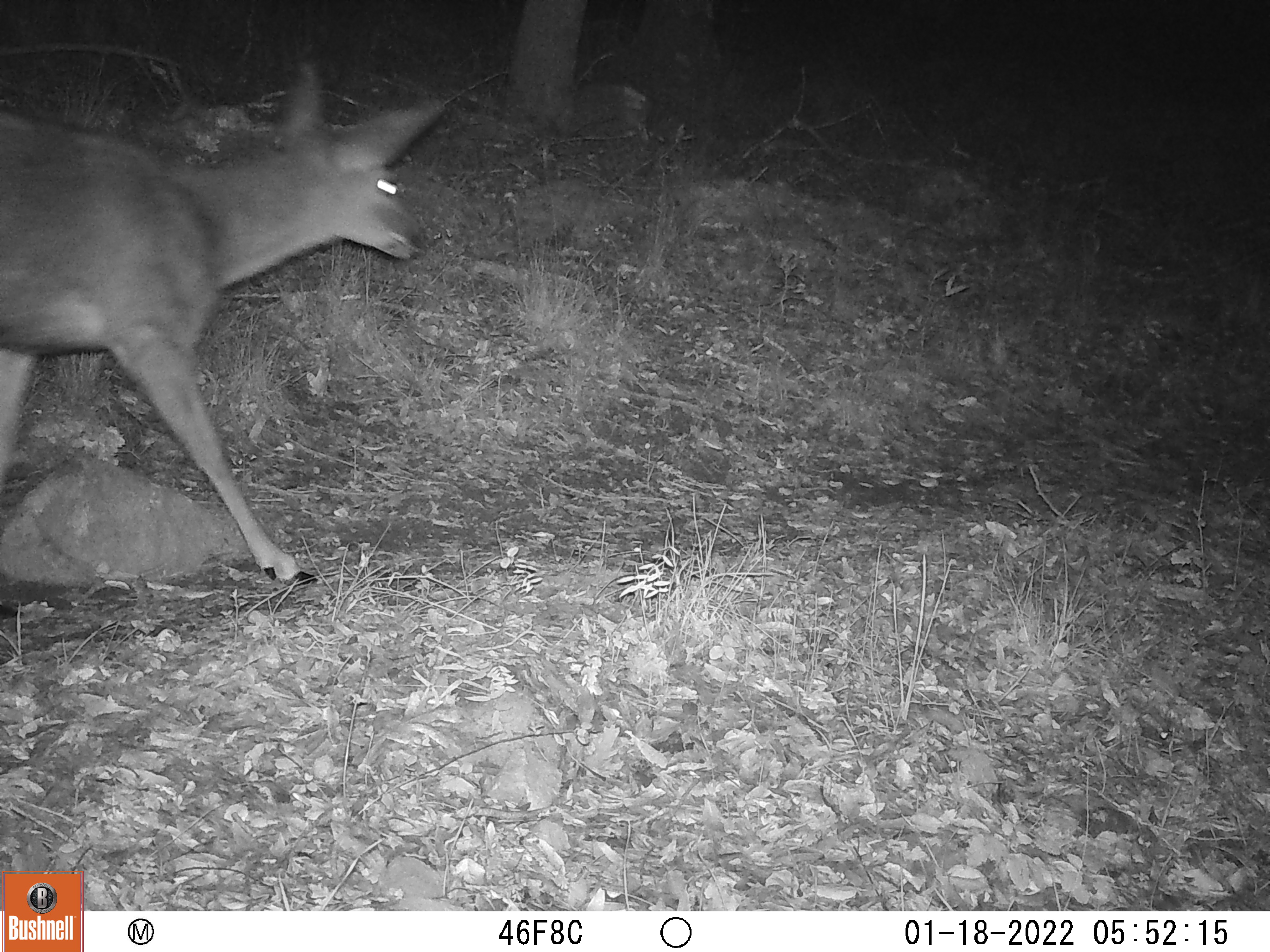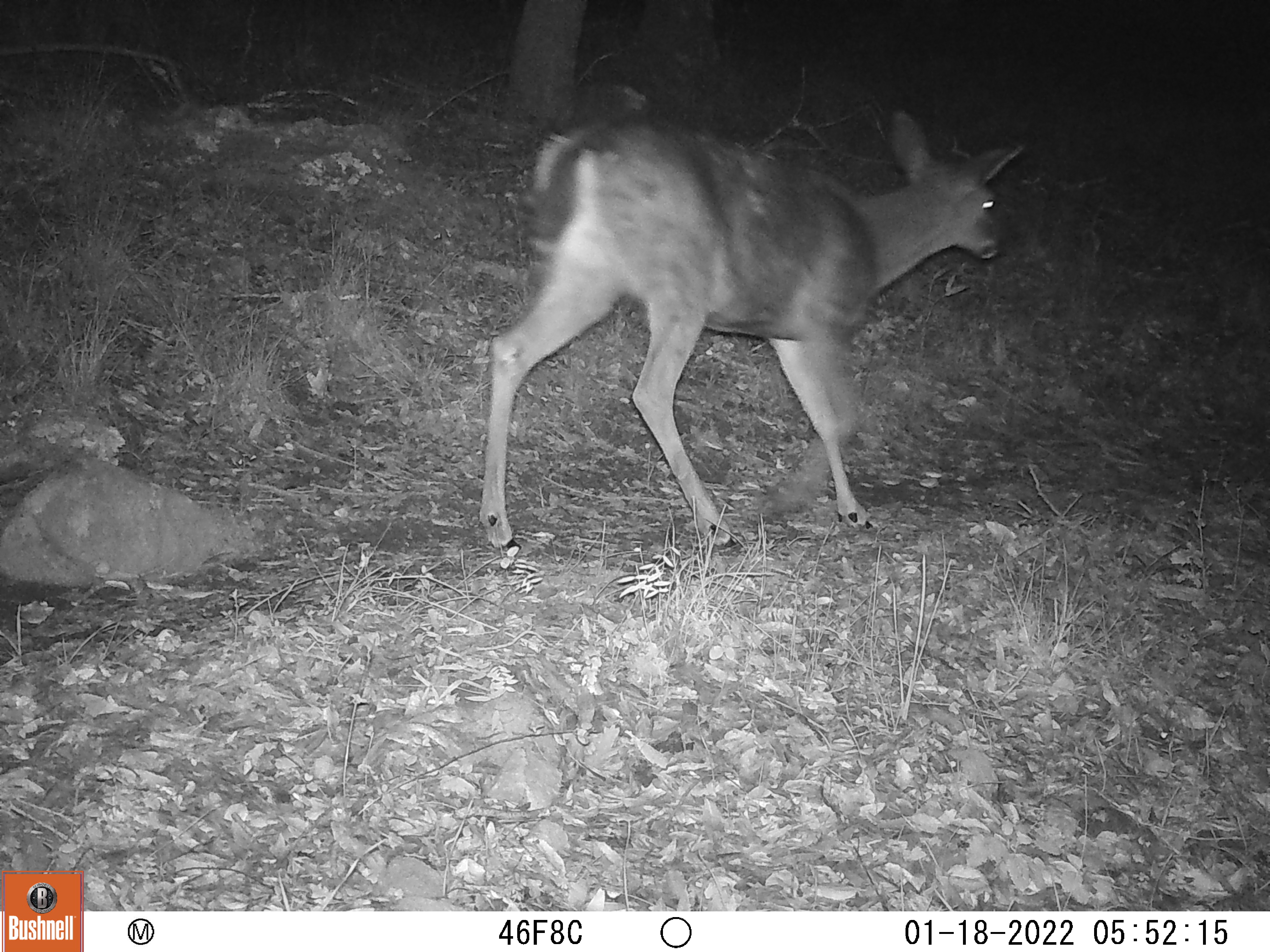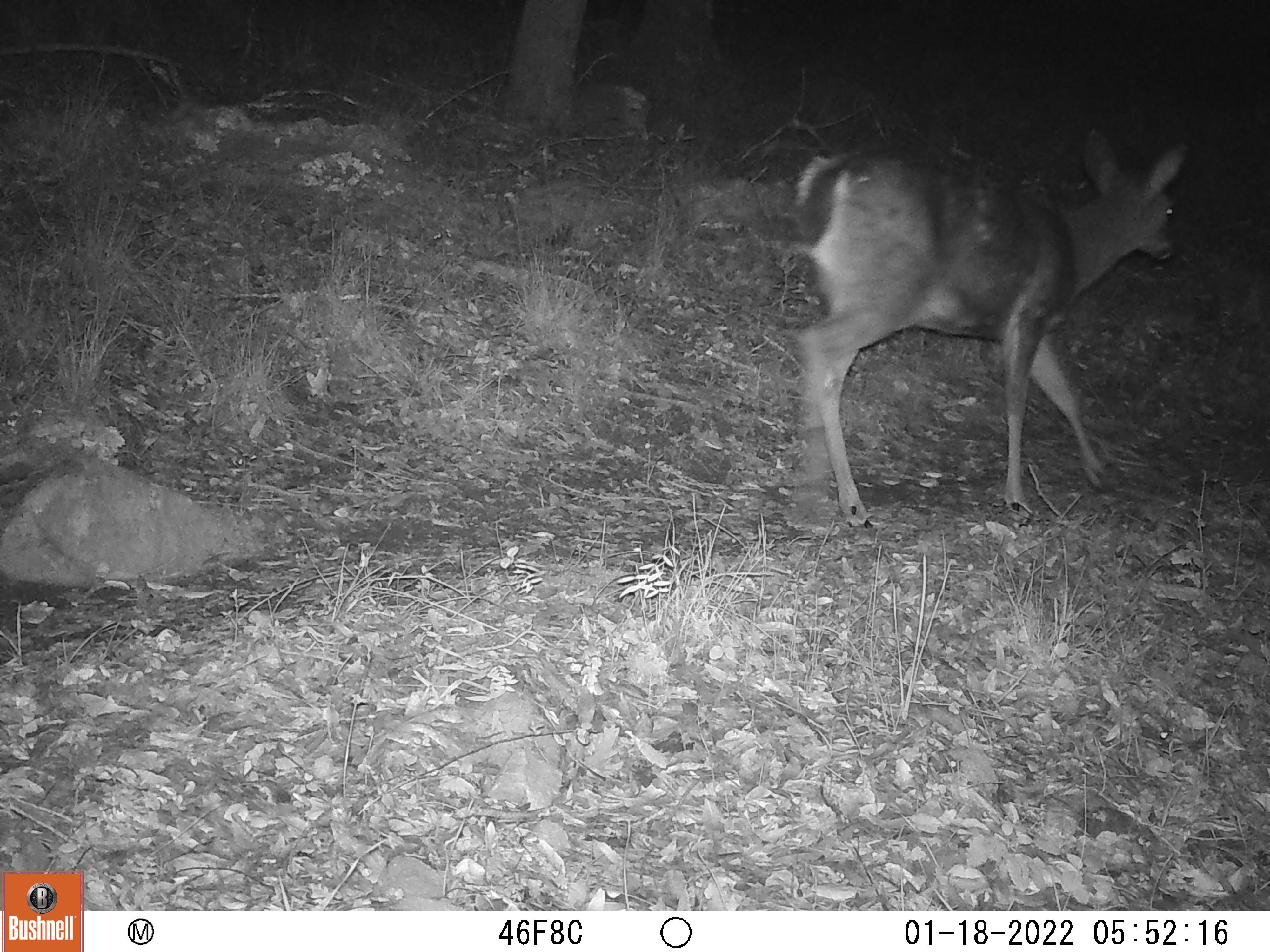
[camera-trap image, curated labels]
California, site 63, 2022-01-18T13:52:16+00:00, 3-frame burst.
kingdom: Animalia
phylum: Chordata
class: Mammalia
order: Artiodactyla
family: Cervidae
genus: Odocoileus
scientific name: Odocoileus hemionus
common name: mule deer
Mule deer (Odocoileus hemionus).